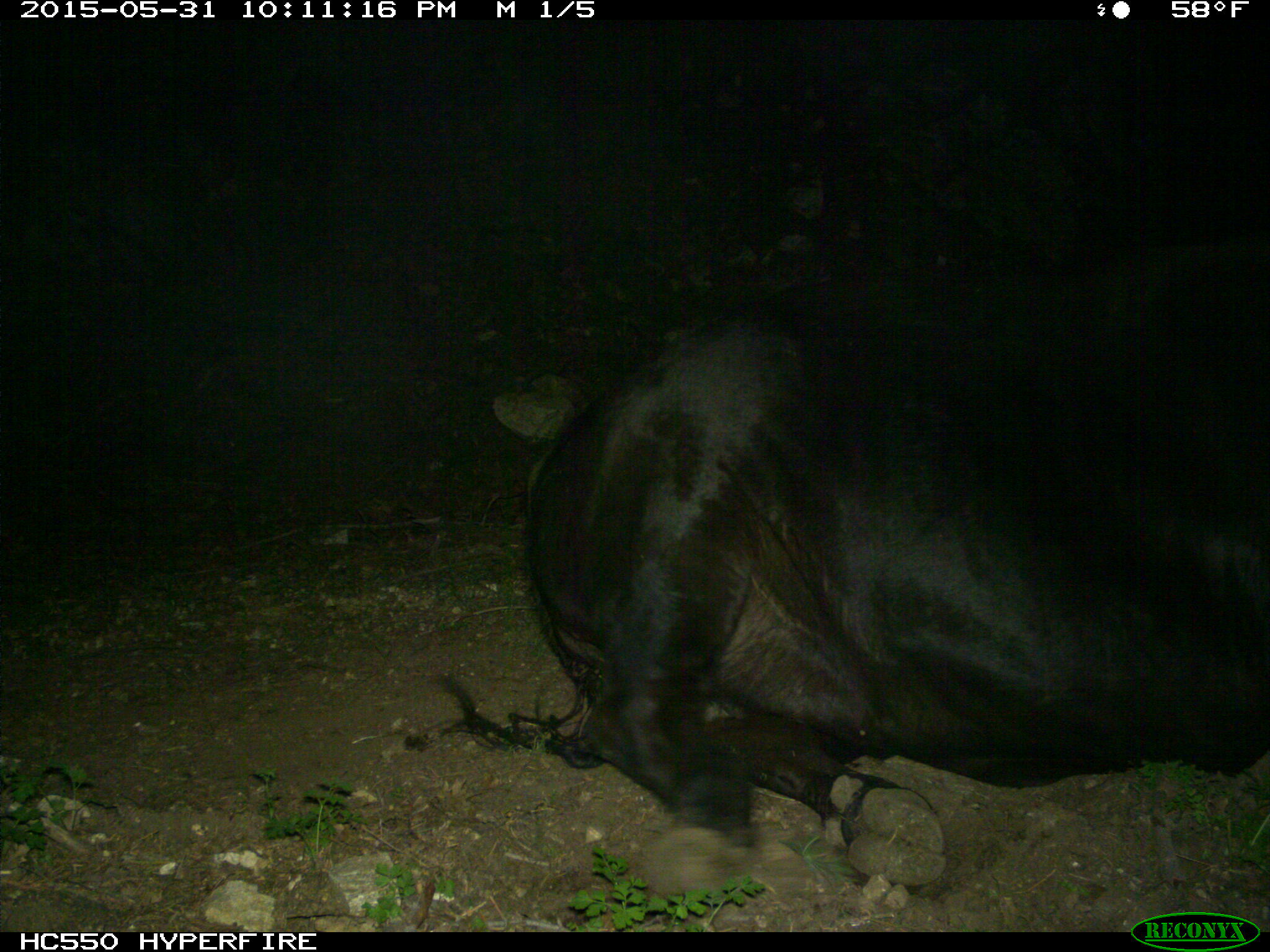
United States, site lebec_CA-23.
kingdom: Animalia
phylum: Chordata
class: Mammalia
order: Artiodactyla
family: Bovidae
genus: Bos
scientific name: Bos taurus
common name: domestic cow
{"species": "Bos taurus (domestic cow)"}